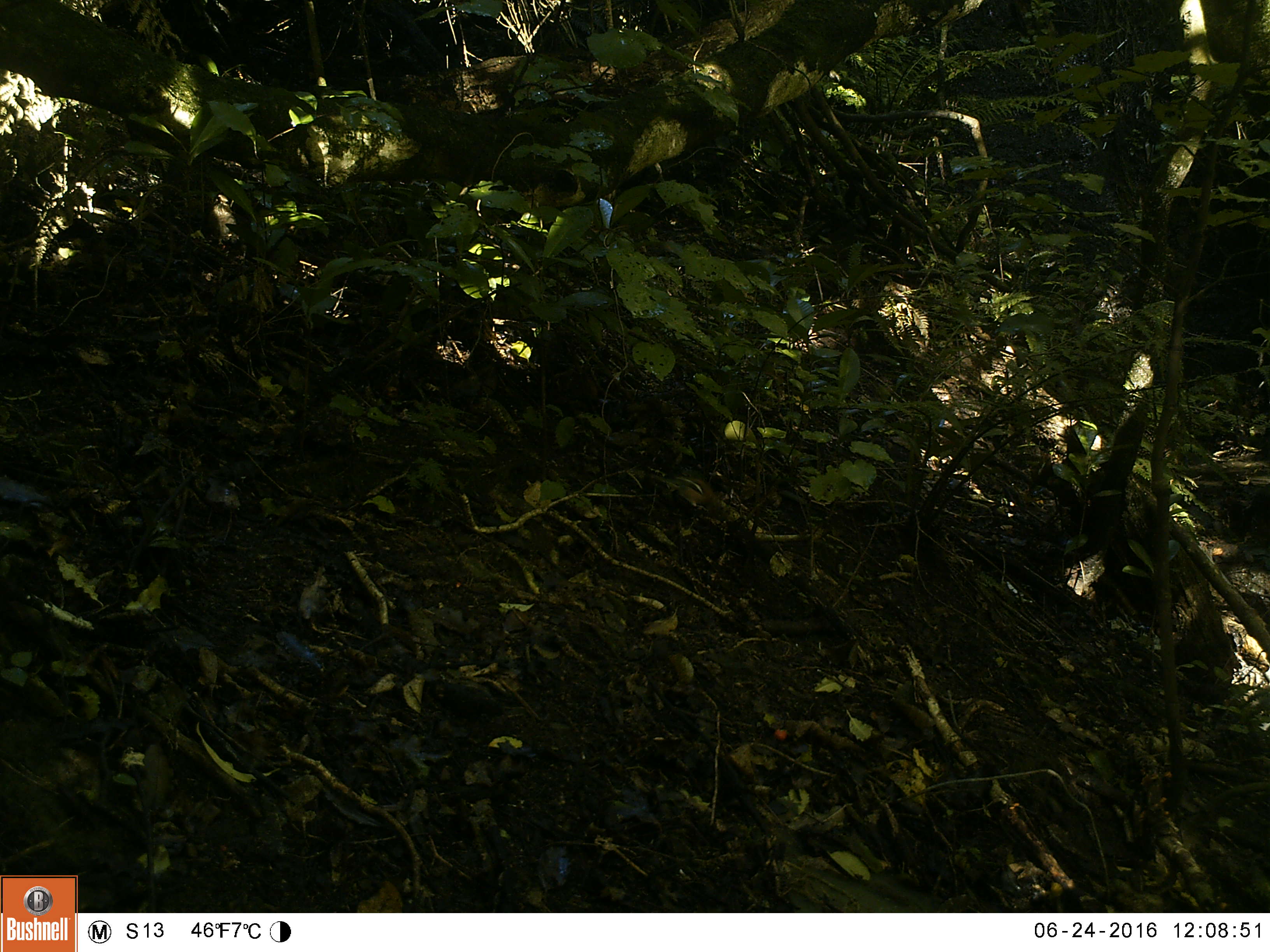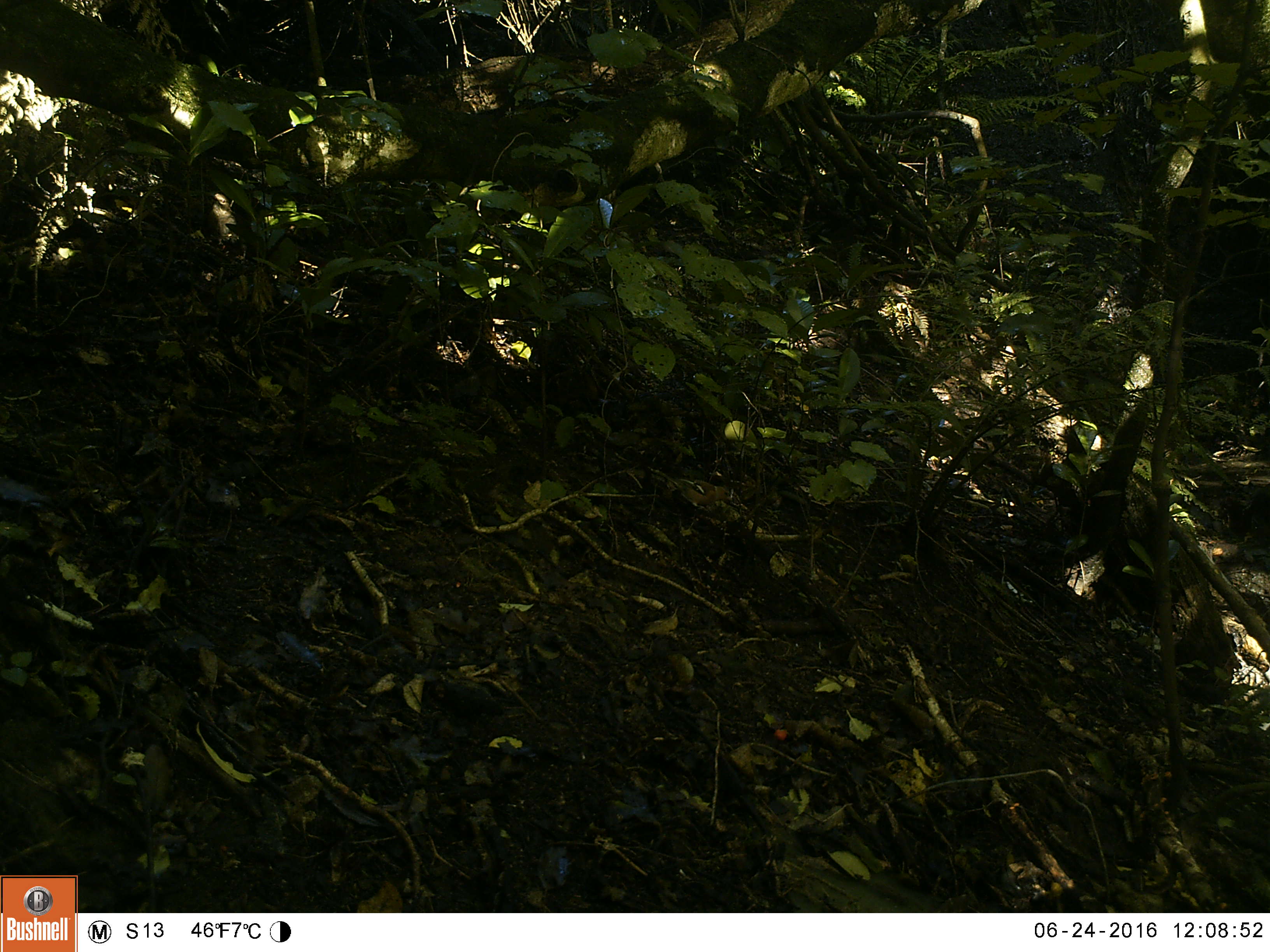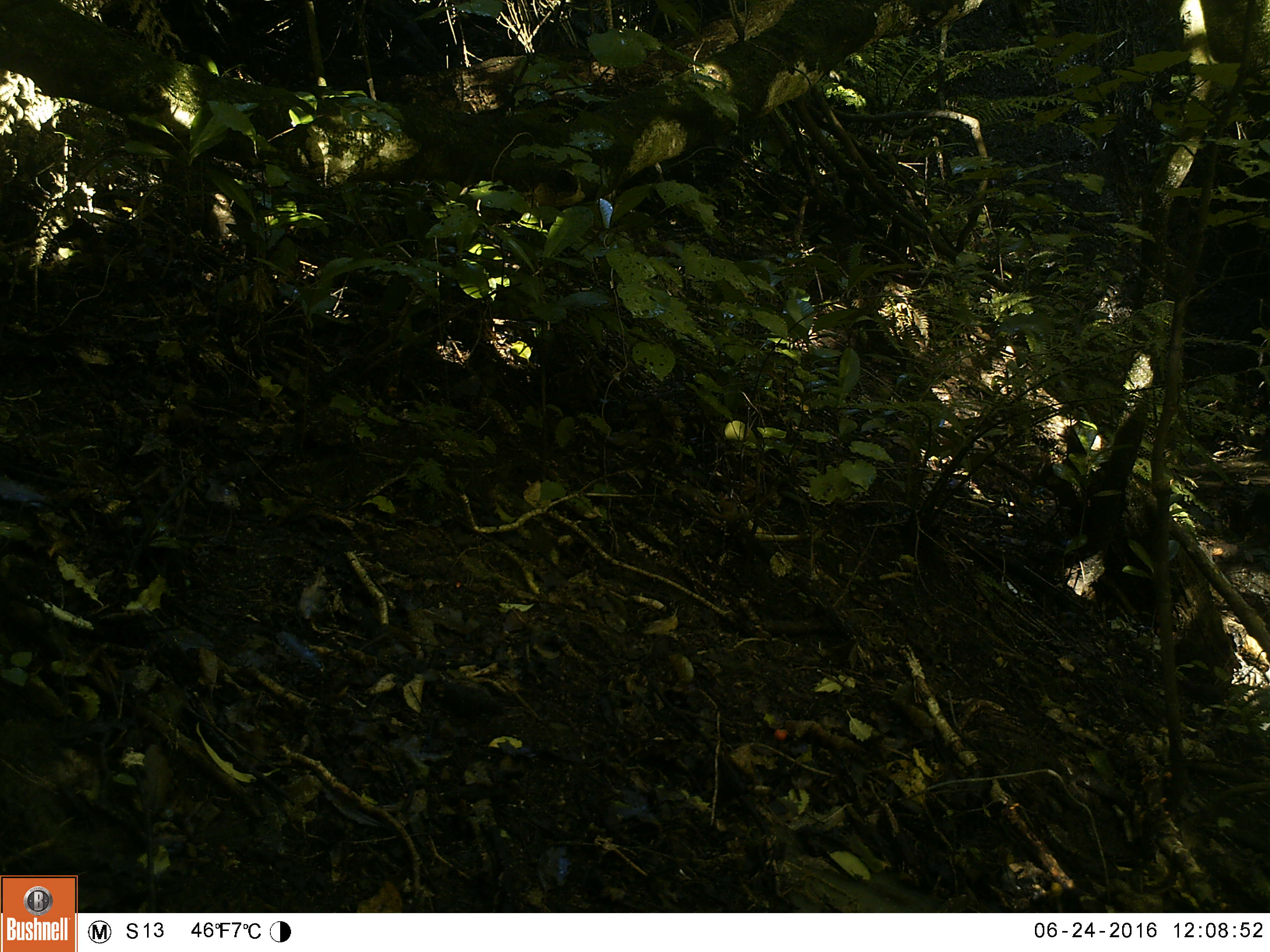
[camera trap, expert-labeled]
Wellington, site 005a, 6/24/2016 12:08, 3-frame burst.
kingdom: Animalia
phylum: Chordata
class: Aves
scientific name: Aves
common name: bird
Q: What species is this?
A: Bird (Aves).